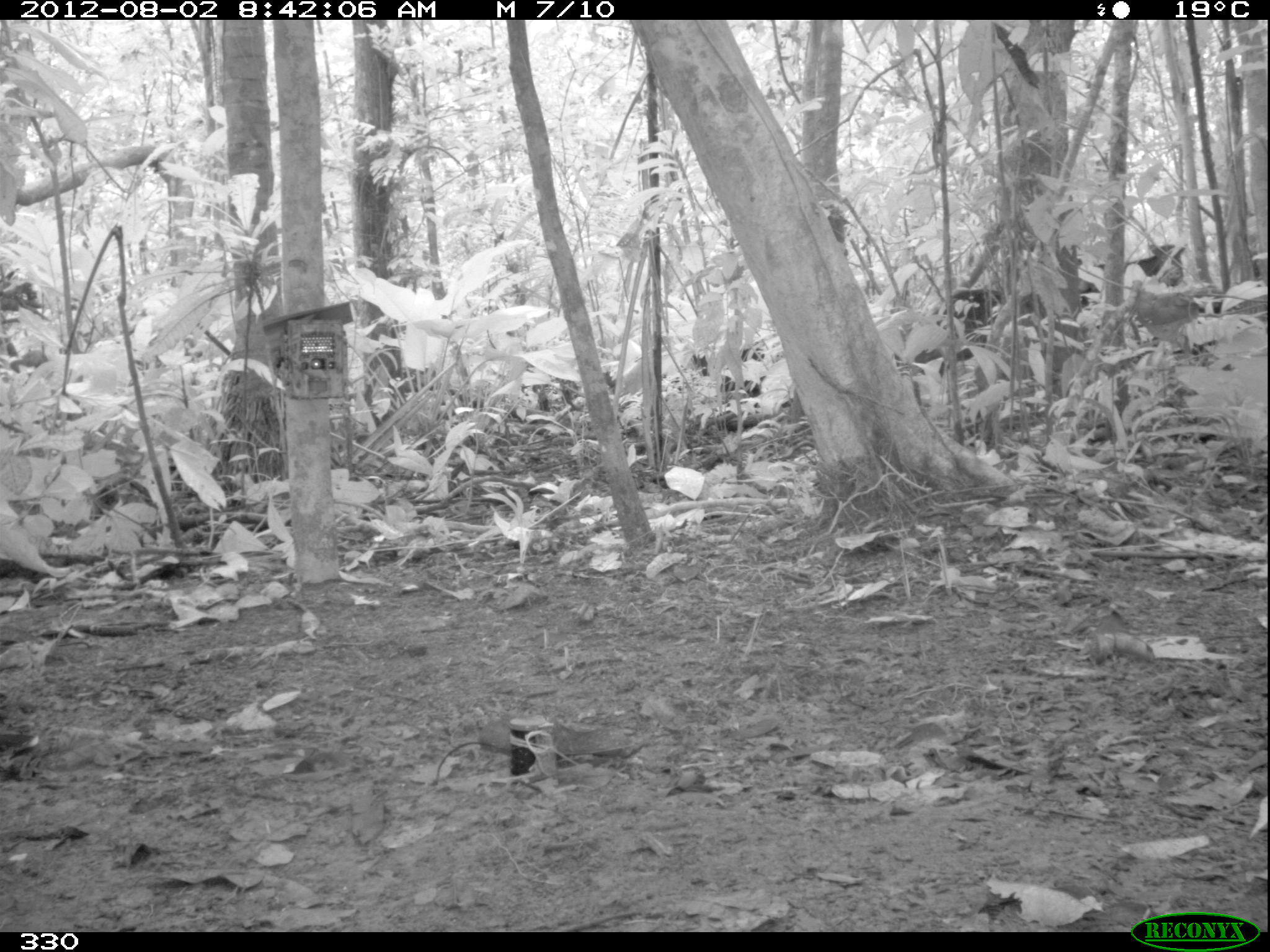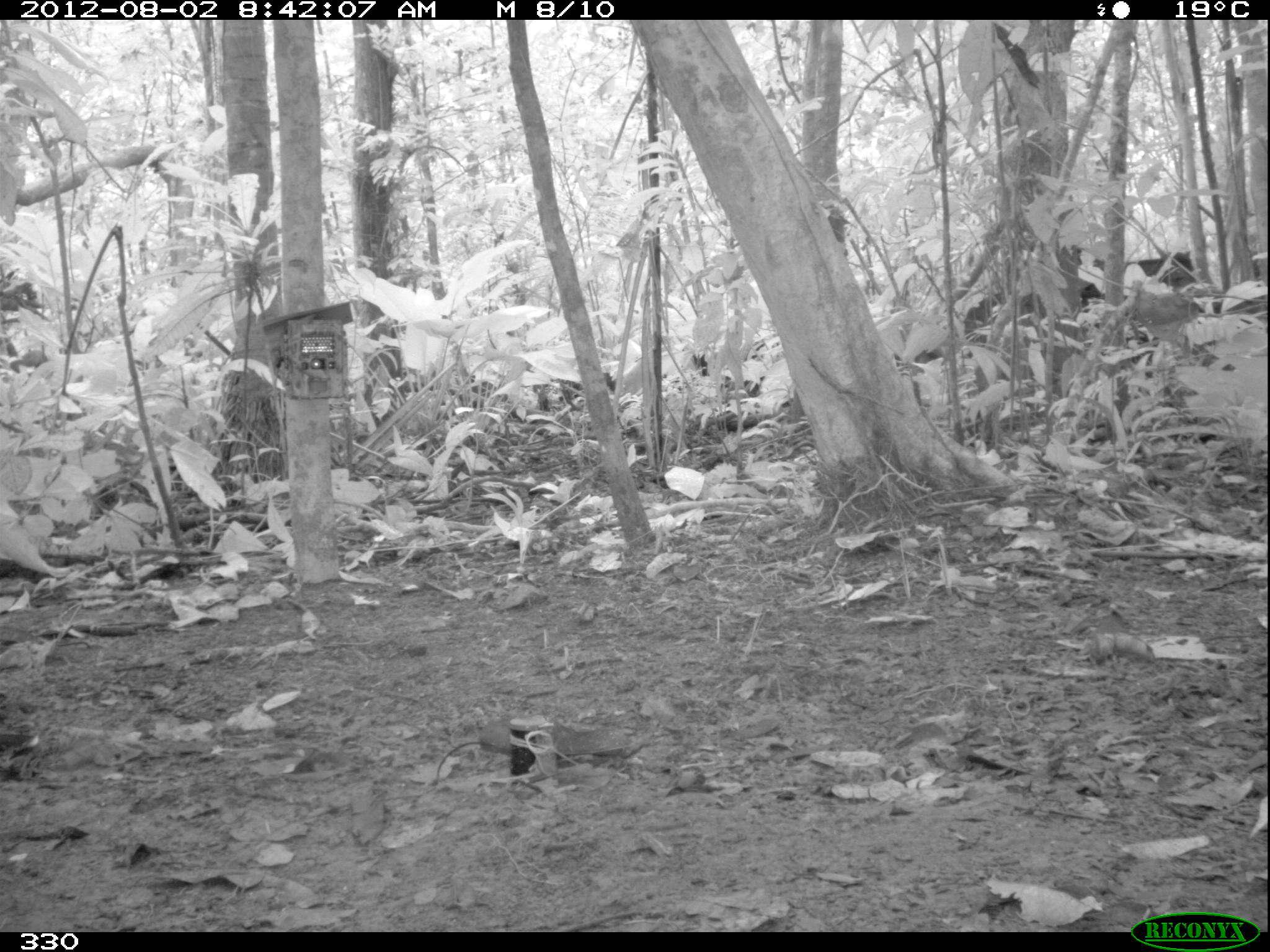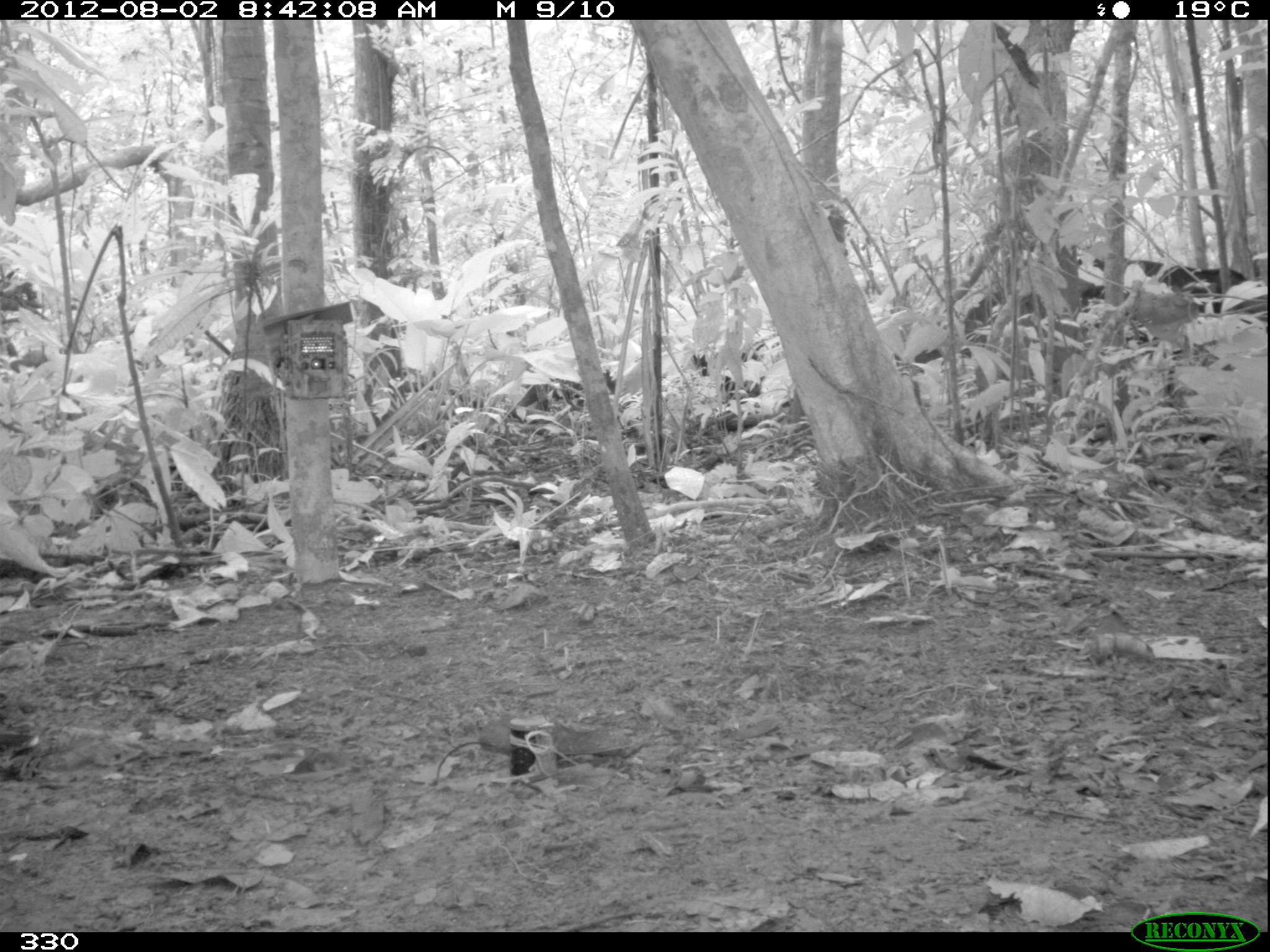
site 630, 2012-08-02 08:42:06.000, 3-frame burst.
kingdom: Animalia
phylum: Chordata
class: Mammalia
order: Artiodactyla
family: Tayassuidae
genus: Tayassu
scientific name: Tayassu pecari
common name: white-lipped peccary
Tayassu pecari (white-lipped peccary).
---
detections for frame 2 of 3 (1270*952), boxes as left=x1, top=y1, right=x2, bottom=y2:
tayassu pecari: left=960, top=271, right=1109, bottom=347; left=1122, top=246, right=1196, bottom=349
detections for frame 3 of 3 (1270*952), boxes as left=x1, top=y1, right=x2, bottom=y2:
tayassu pecari: left=1076, top=252, right=1267, bottom=377; left=959, top=267, right=1105, bottom=364